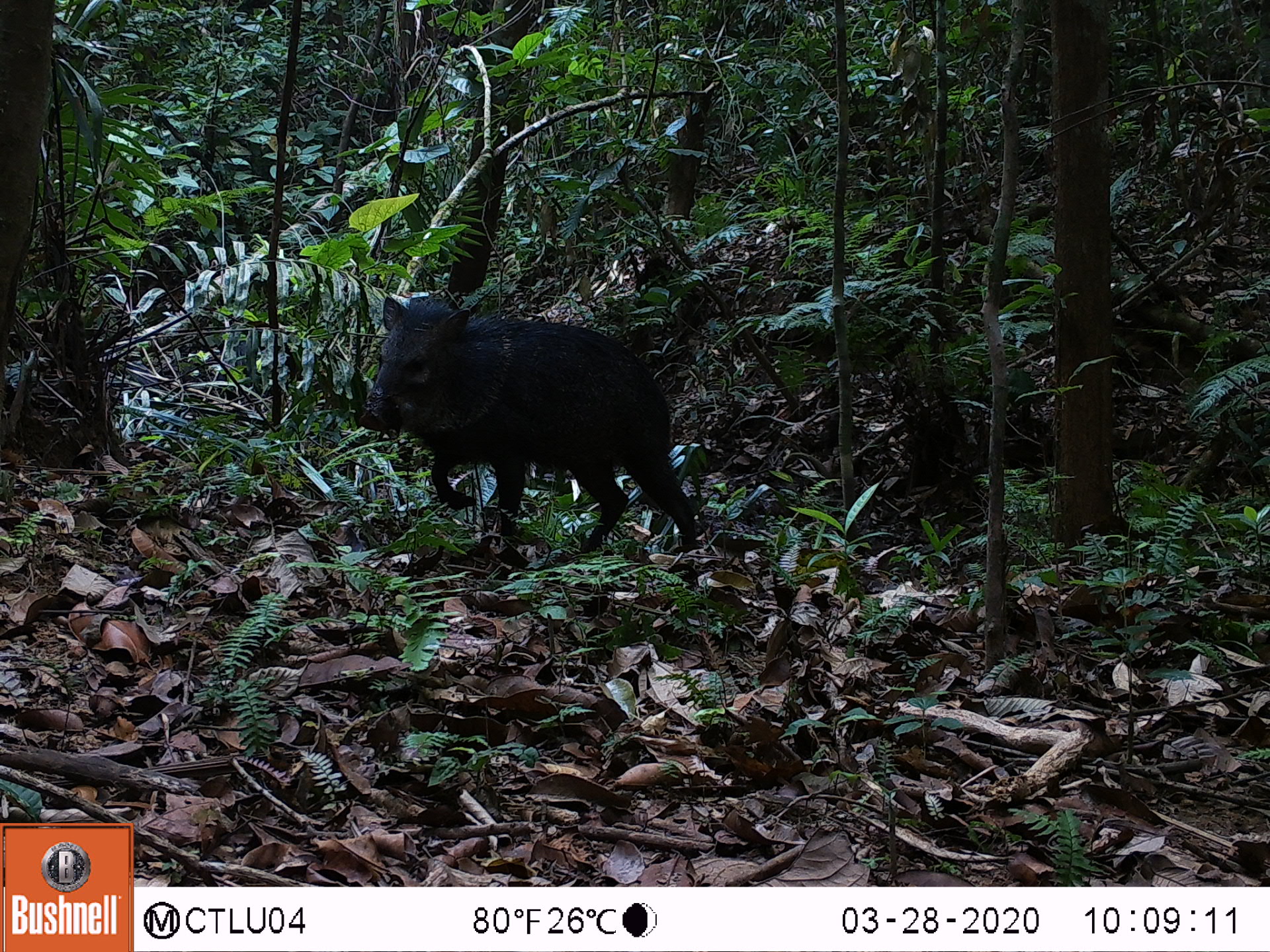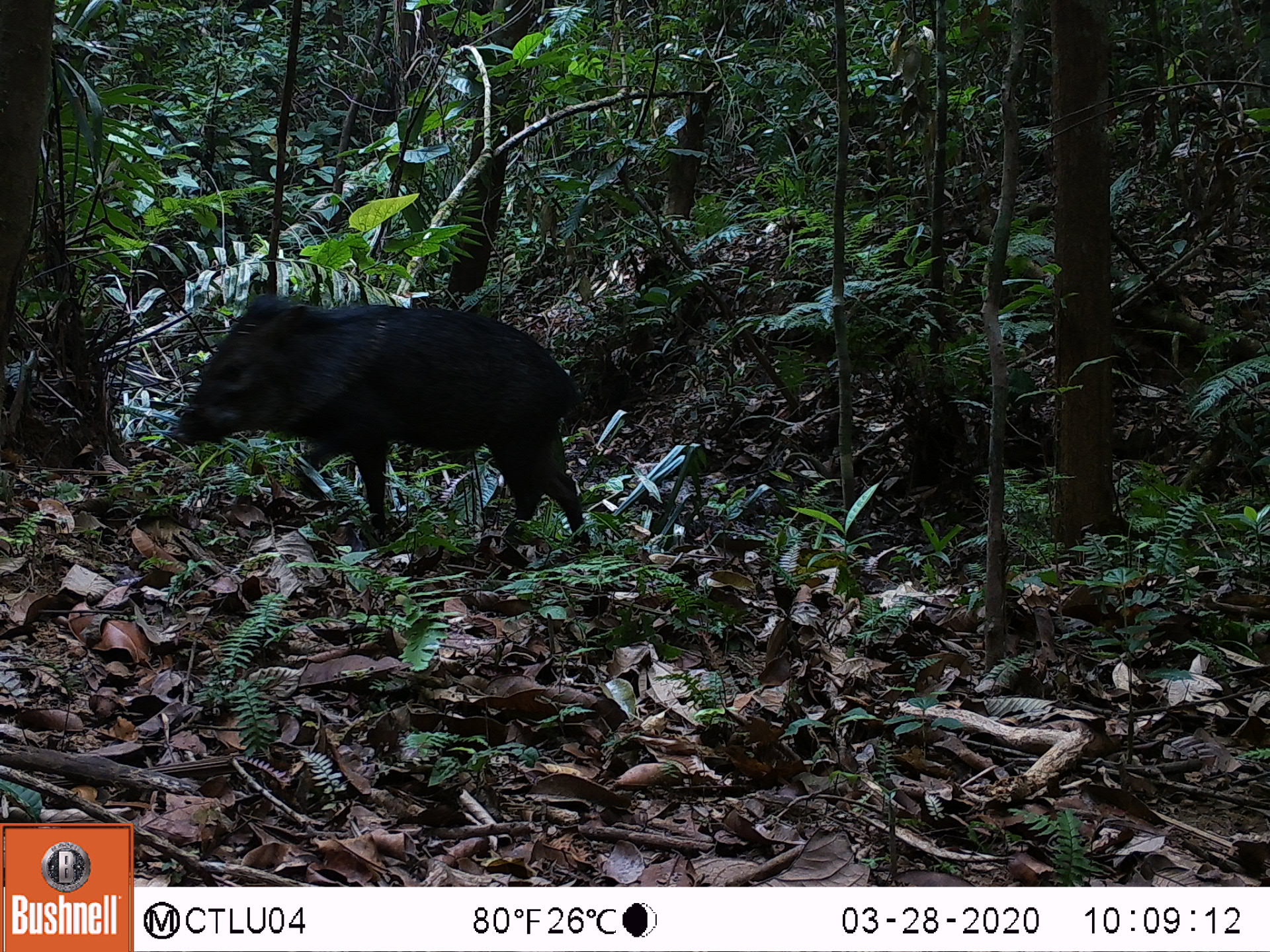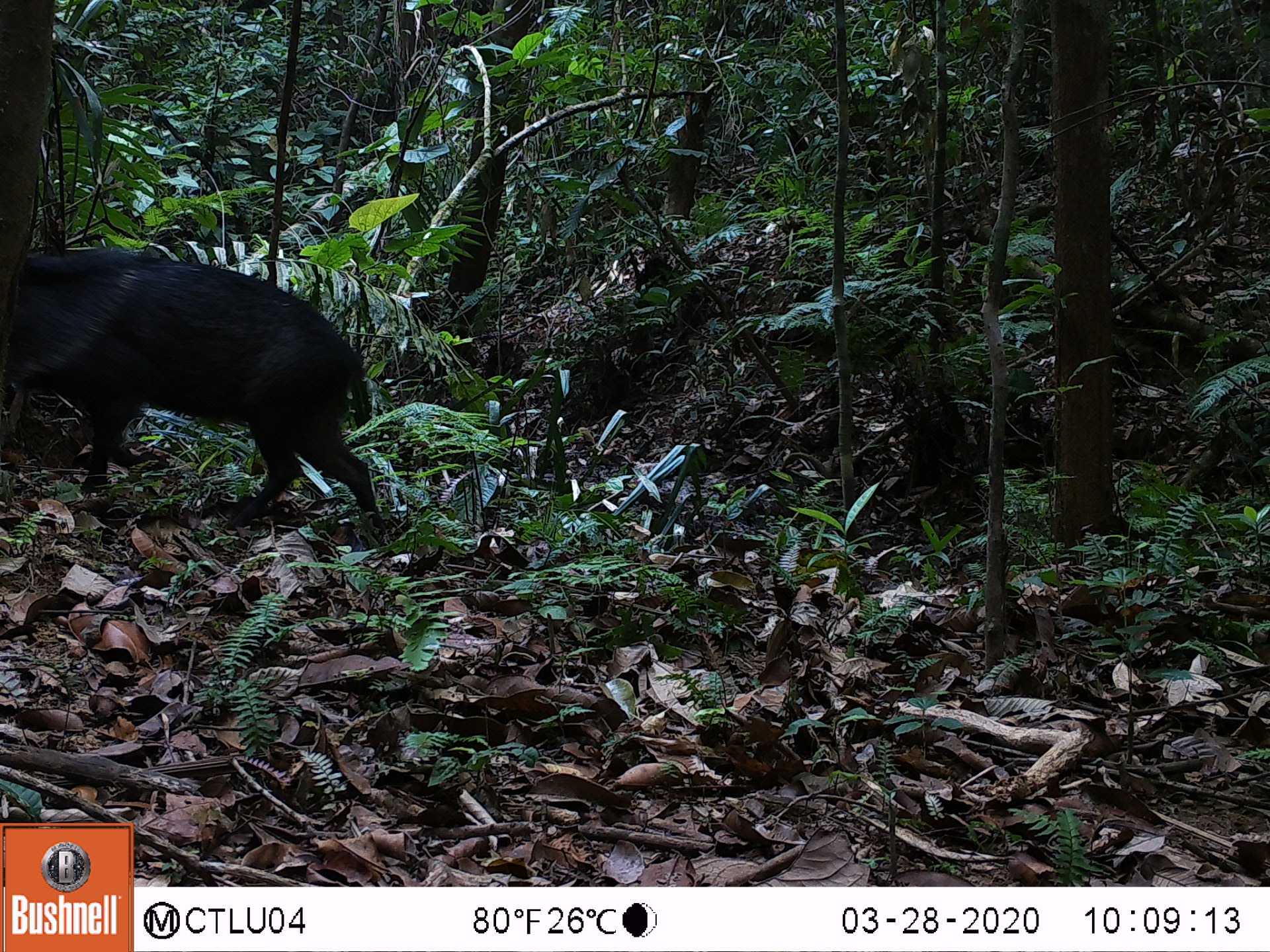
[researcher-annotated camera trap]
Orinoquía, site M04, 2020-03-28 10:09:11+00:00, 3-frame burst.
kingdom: Animalia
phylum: Chordata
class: Mammalia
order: Artiodactyla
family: Tayassuidae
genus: Pecari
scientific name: Pecari tajacu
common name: collared peccary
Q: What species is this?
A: Collared peccary (Pecari tajacu).